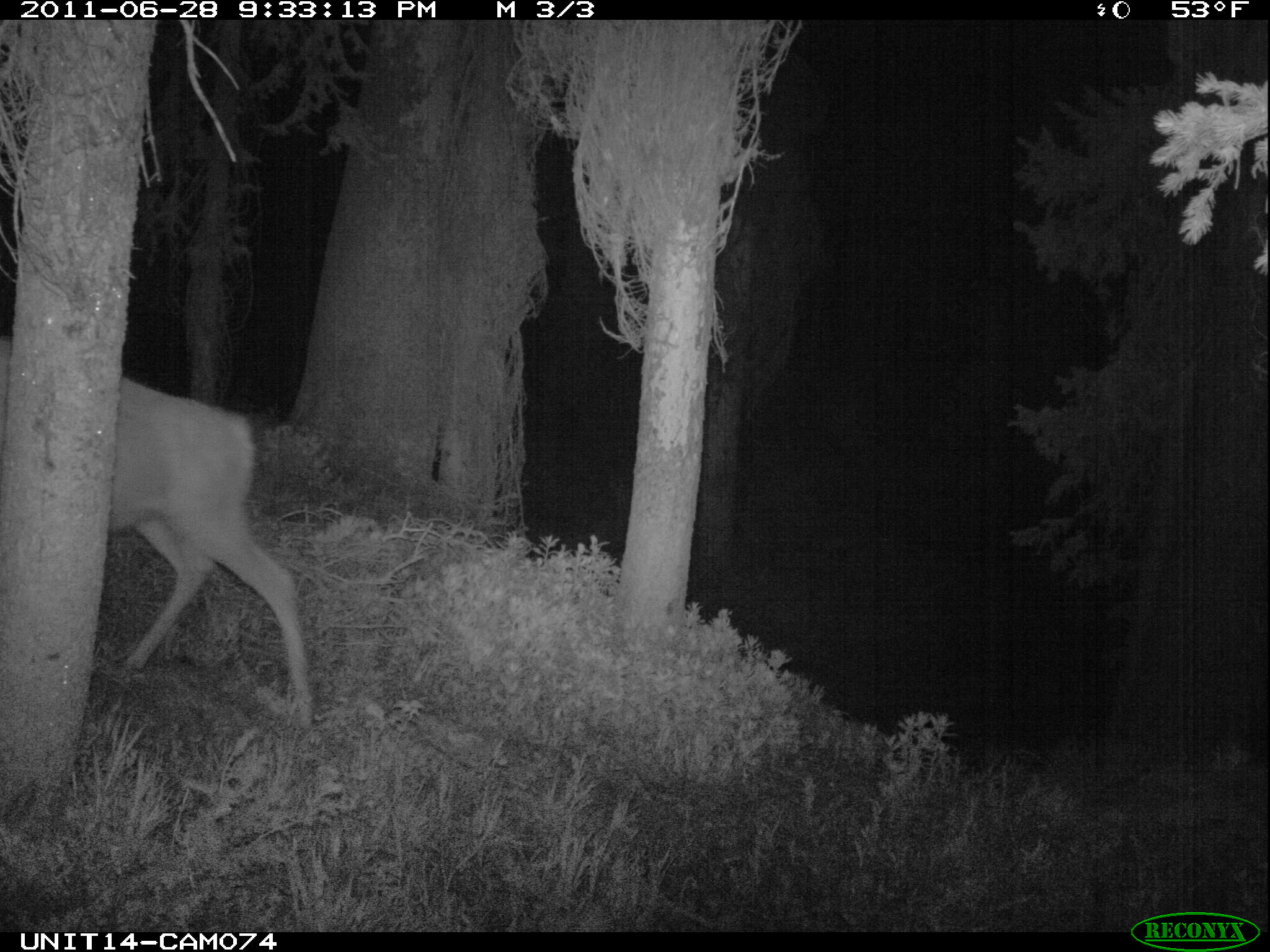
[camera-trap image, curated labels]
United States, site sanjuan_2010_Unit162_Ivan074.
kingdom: Animalia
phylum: Chordata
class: Mammalia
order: Artiodactyla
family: Cervidae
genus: Odocoileus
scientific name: Odocoileus hemionus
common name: mule deer